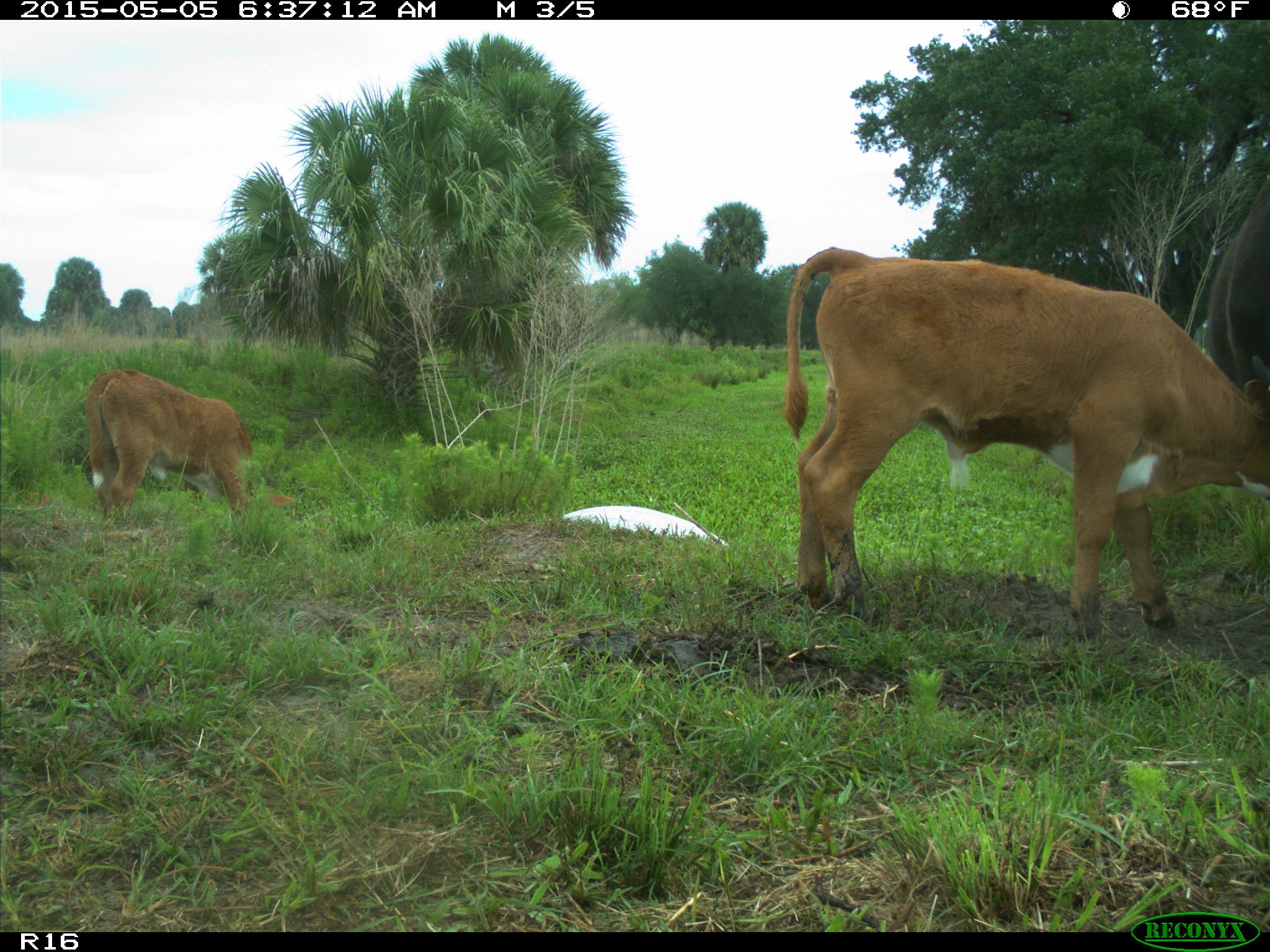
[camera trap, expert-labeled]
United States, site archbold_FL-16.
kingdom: Animalia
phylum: Chordata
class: Mammalia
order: Artiodactyla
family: Bovidae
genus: Bos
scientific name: Bos taurus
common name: domestic cow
Bos taurus (domestic cow).